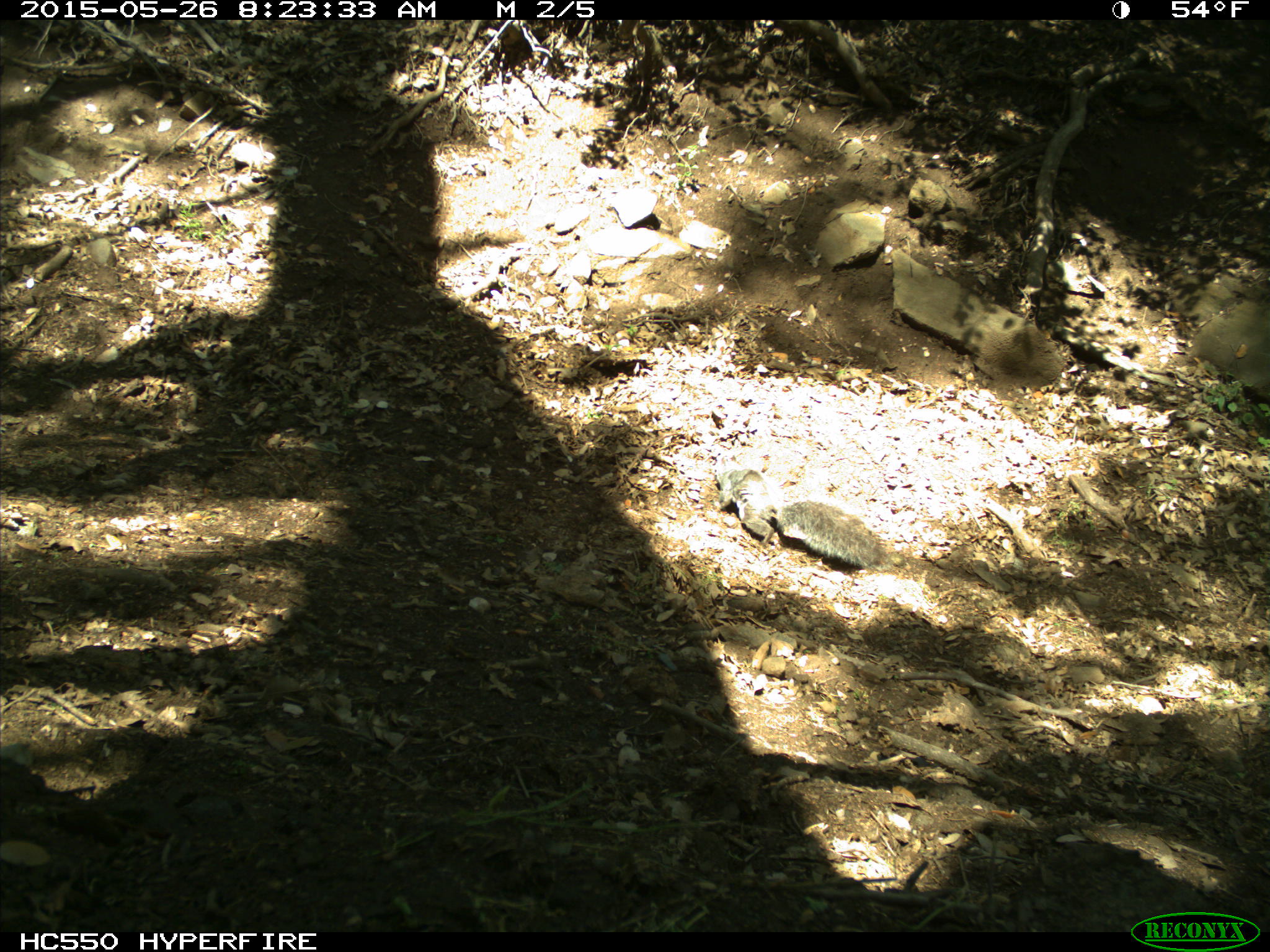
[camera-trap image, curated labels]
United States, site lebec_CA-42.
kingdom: Animalia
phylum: Chordata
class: Mammalia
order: Rodentia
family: Sciuridae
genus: Sciurus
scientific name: Sciurus carolinensis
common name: eastern gray squirrel